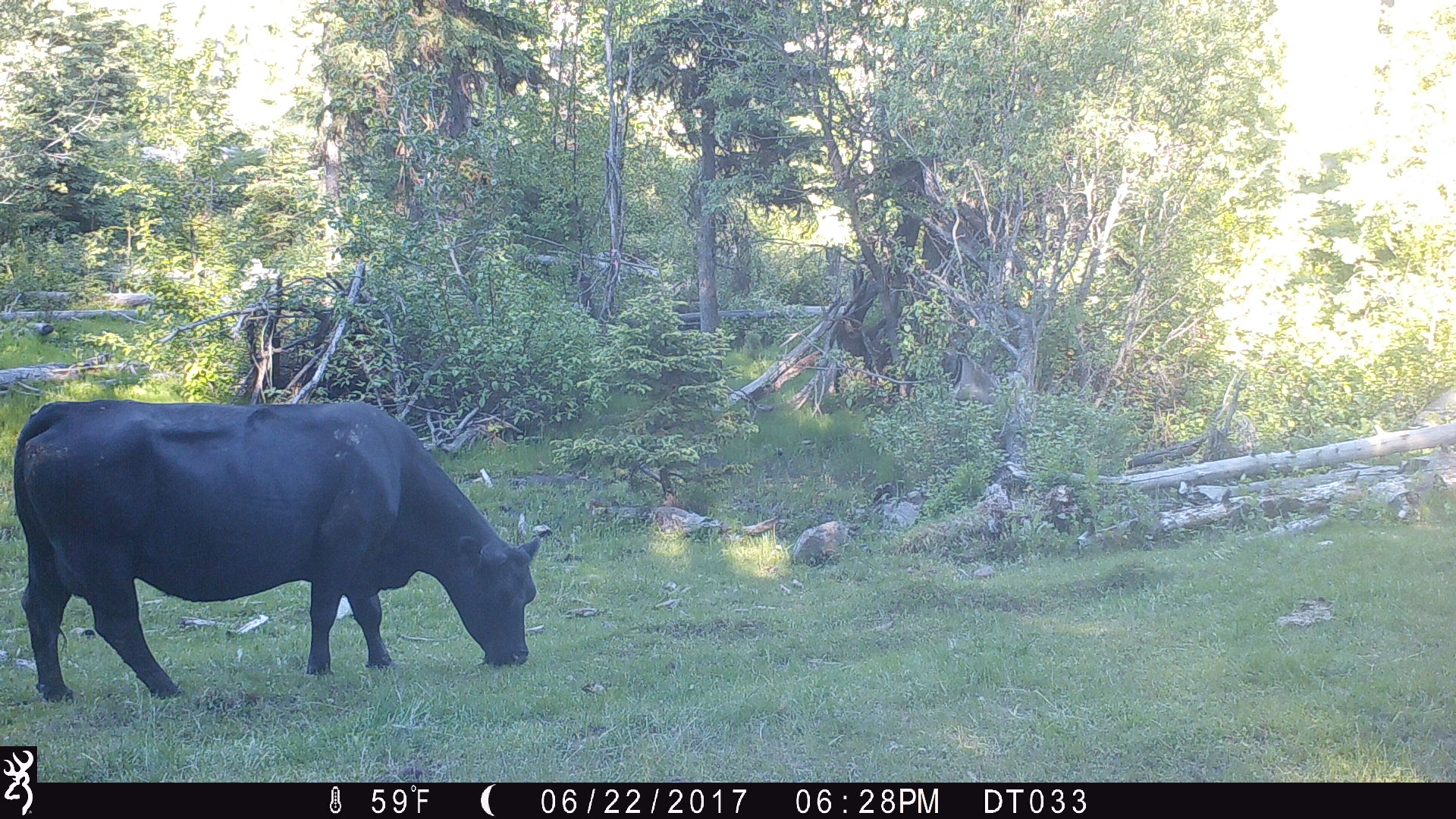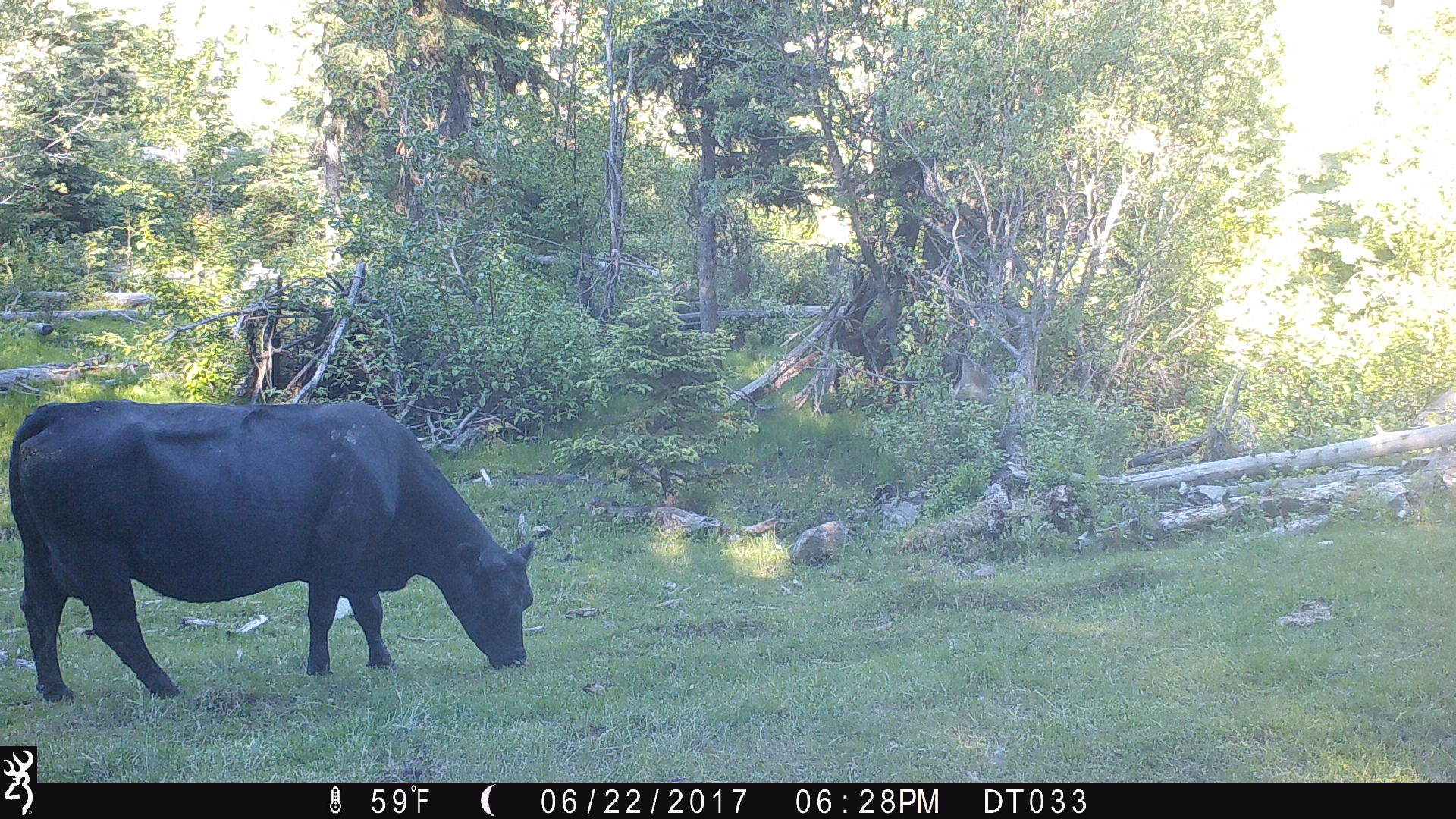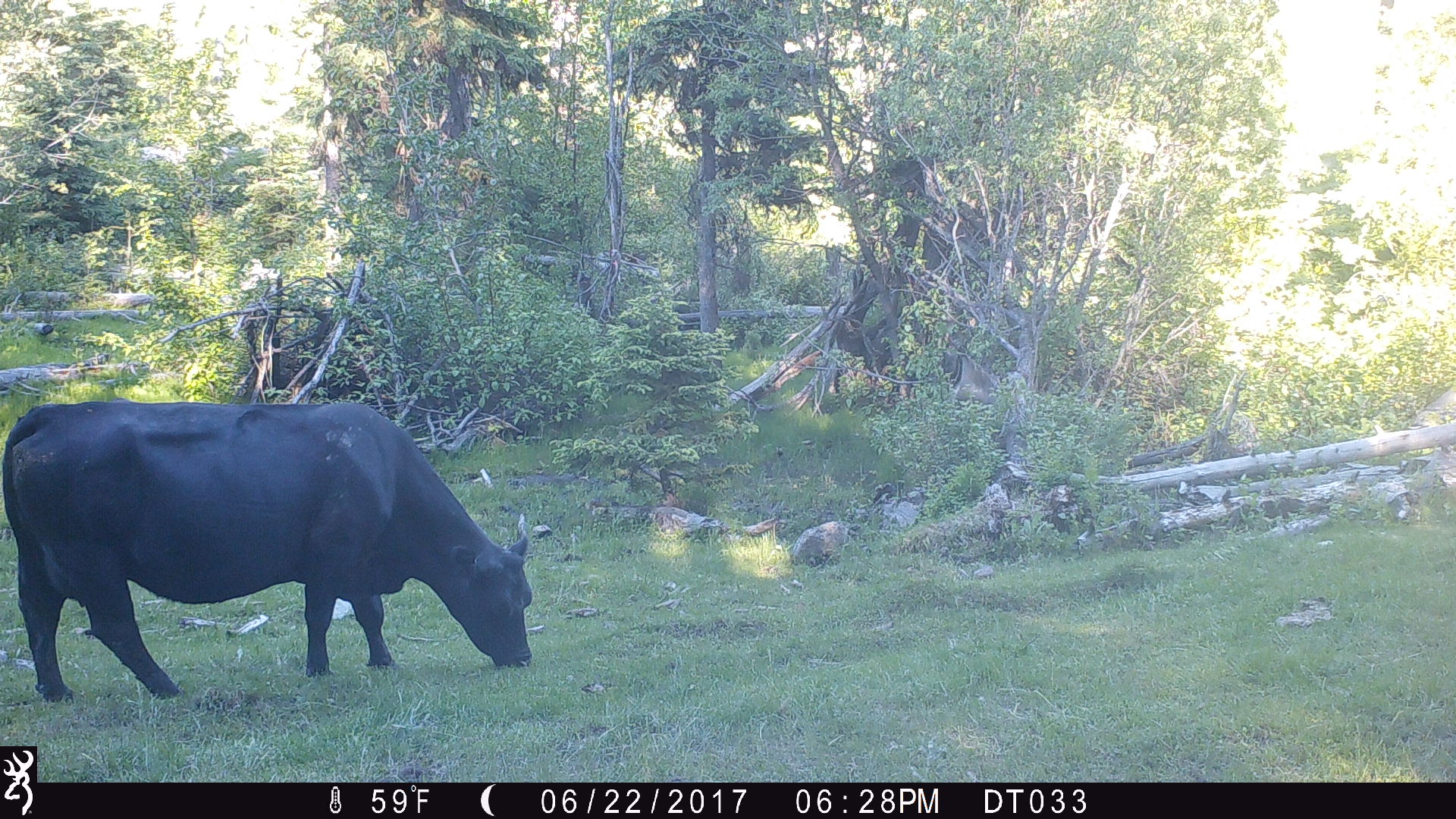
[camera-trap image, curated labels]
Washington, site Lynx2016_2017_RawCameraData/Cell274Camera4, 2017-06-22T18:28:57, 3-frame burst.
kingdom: Animalia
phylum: Chordata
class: Mammalia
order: Artiodactyla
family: Bovidae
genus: Bos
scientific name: Bos taurus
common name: domestic cattle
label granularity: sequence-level